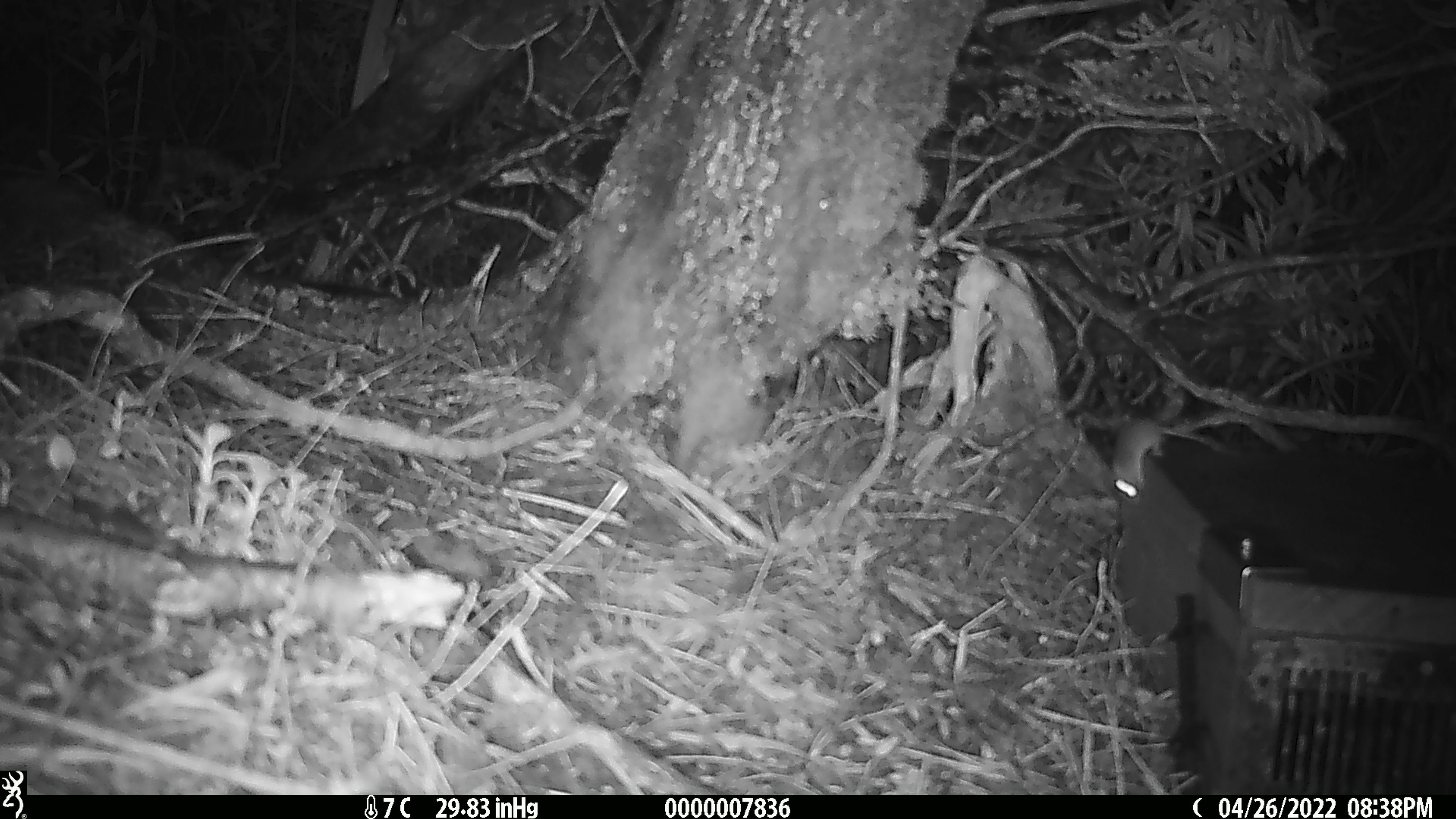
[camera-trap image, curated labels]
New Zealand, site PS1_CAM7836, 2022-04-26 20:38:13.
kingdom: Animalia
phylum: Chordata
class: Mammalia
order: Rodentia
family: Muridae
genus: Mus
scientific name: Mus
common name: mouse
Mouse (Mus).